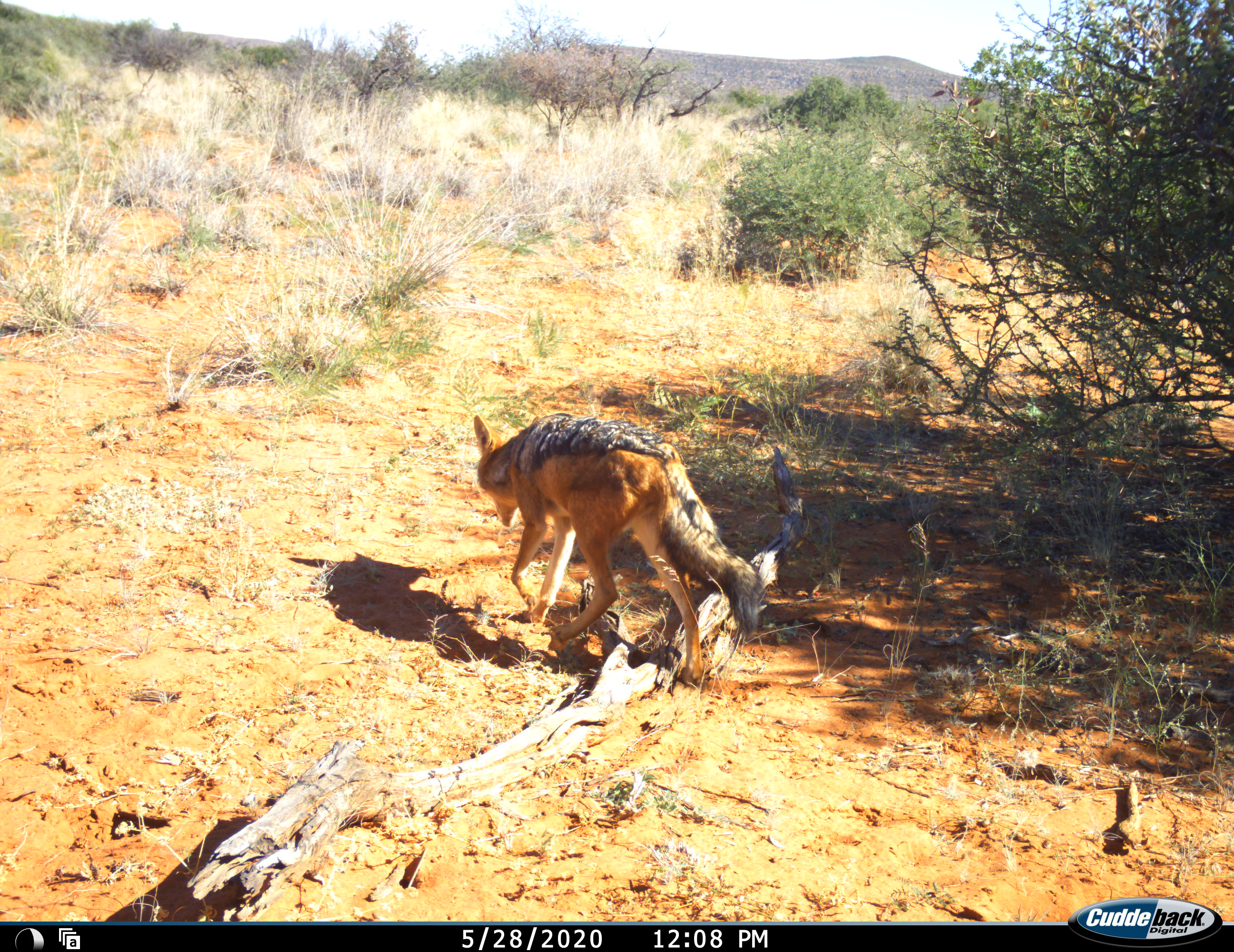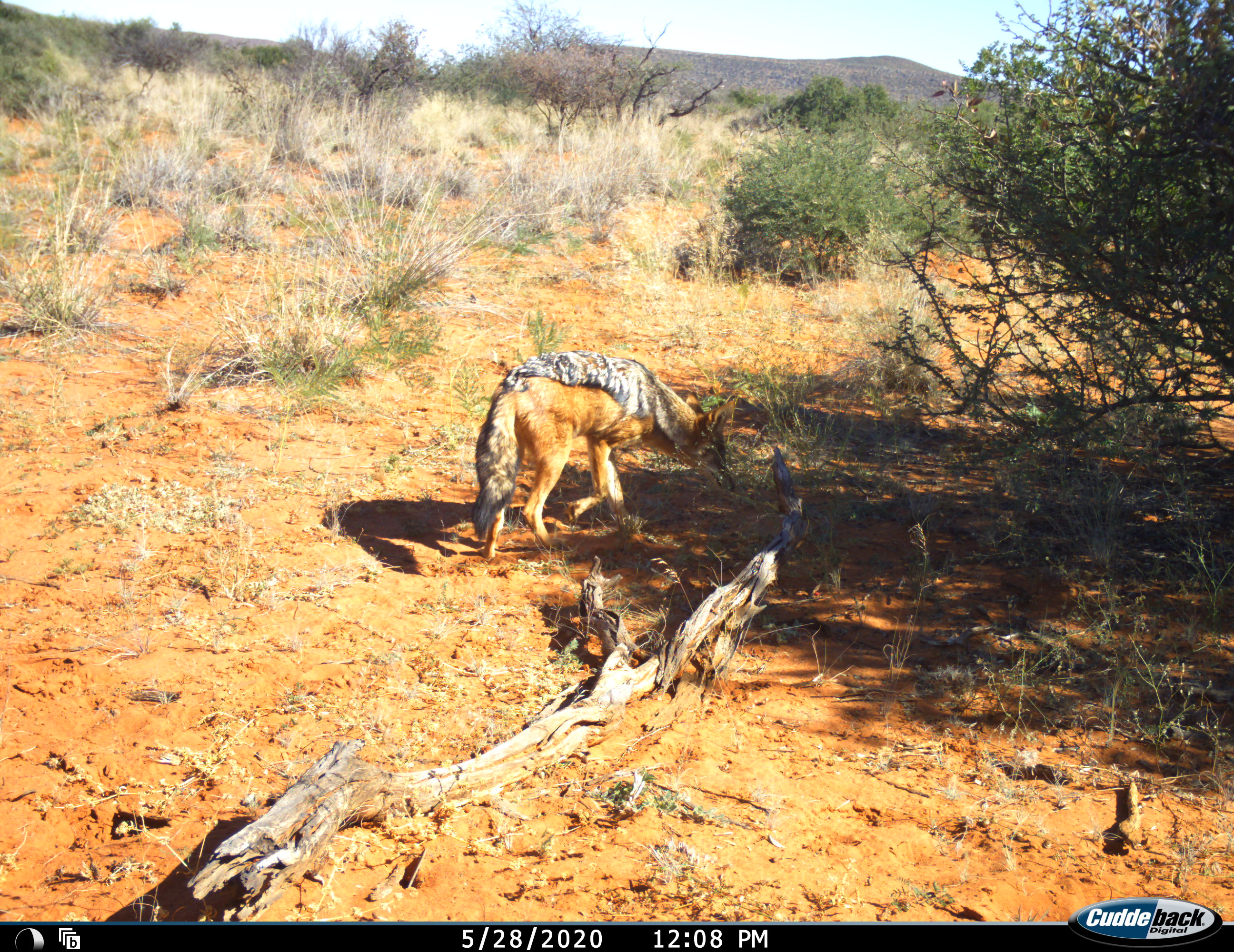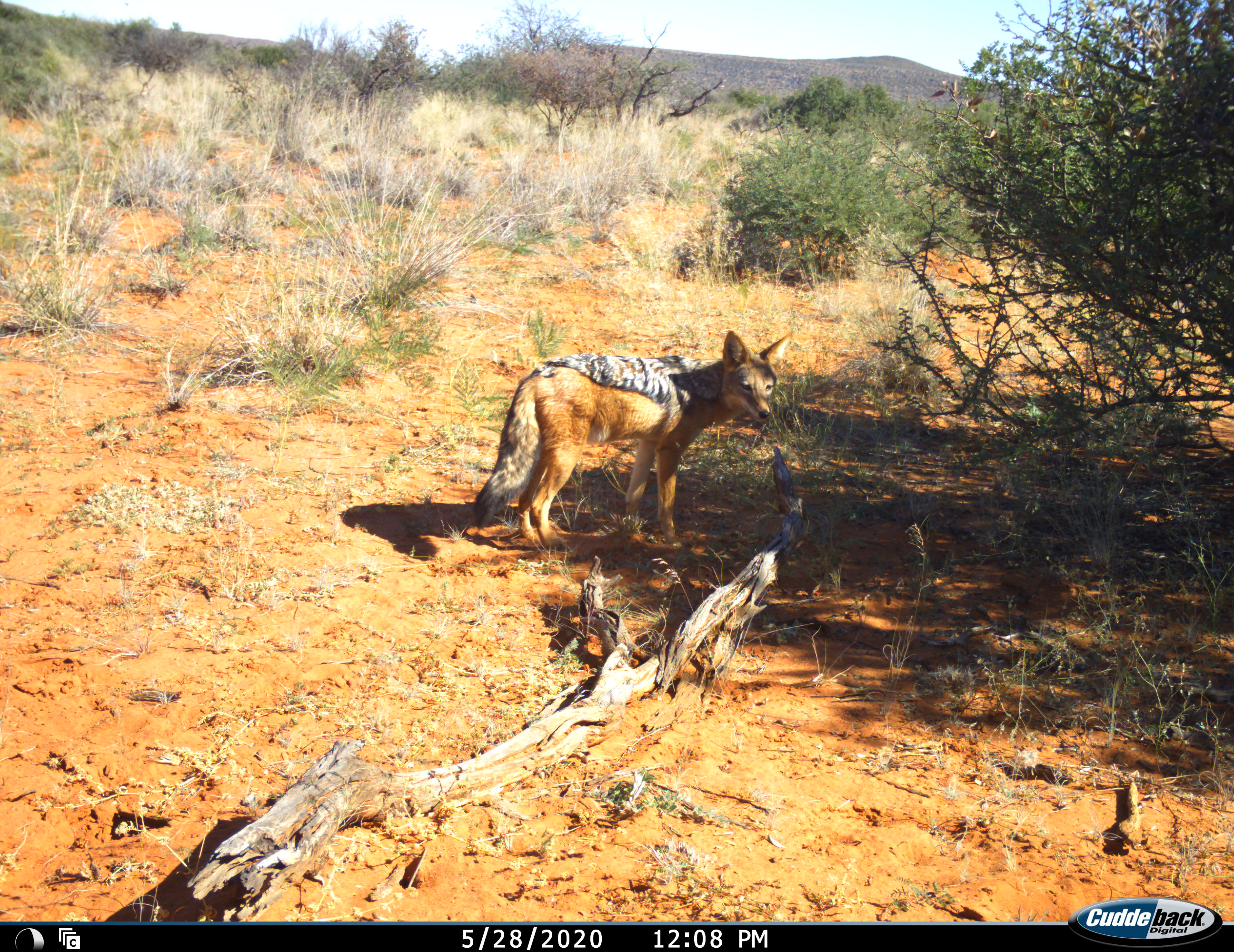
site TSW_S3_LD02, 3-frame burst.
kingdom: Animalia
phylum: Chordata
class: Mammalia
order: Carnivora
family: Canidae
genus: Lupulella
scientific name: Lupulella mesomelas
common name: black-backed jackal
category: jackalblackbacked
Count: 1.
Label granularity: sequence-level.